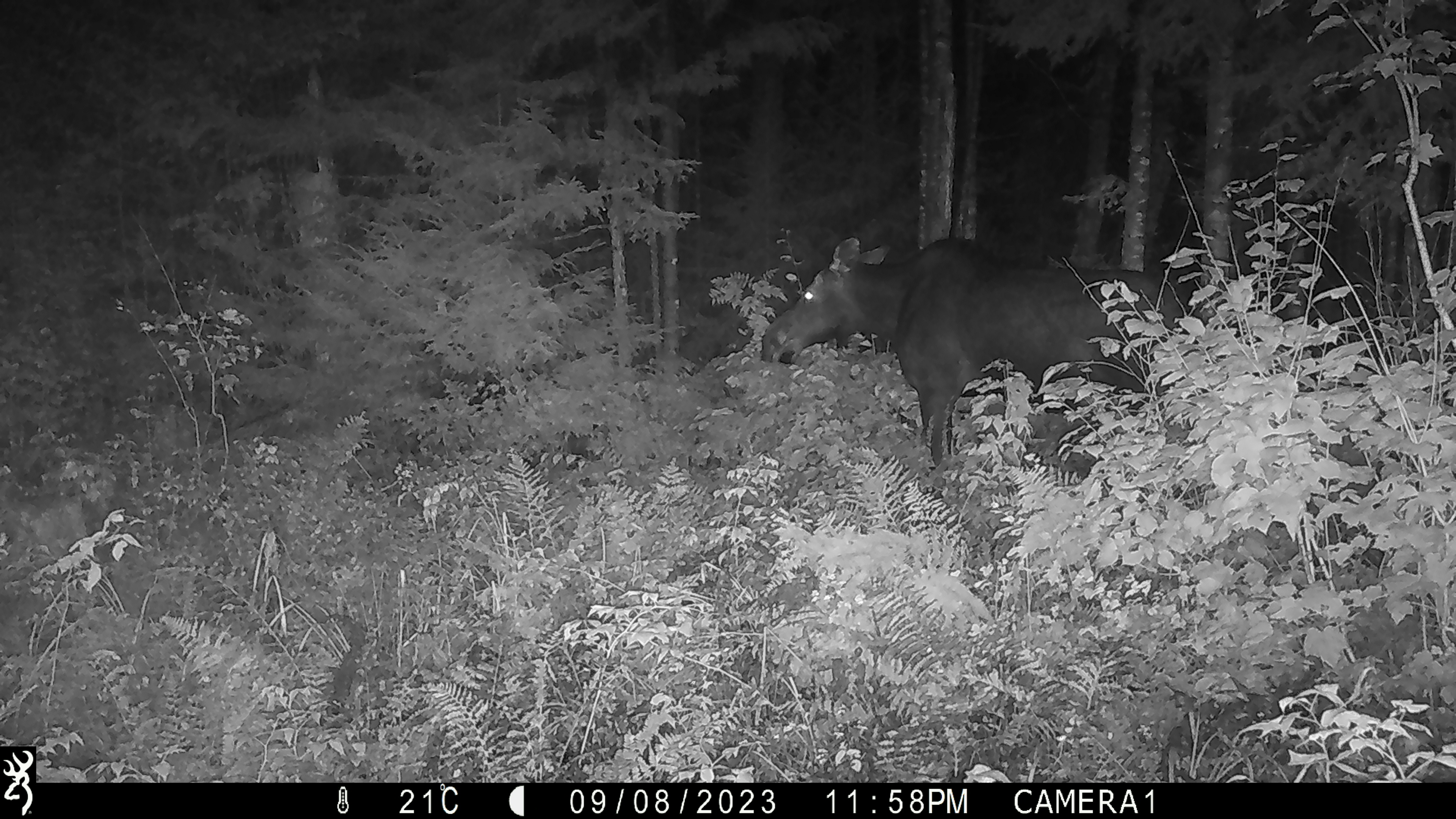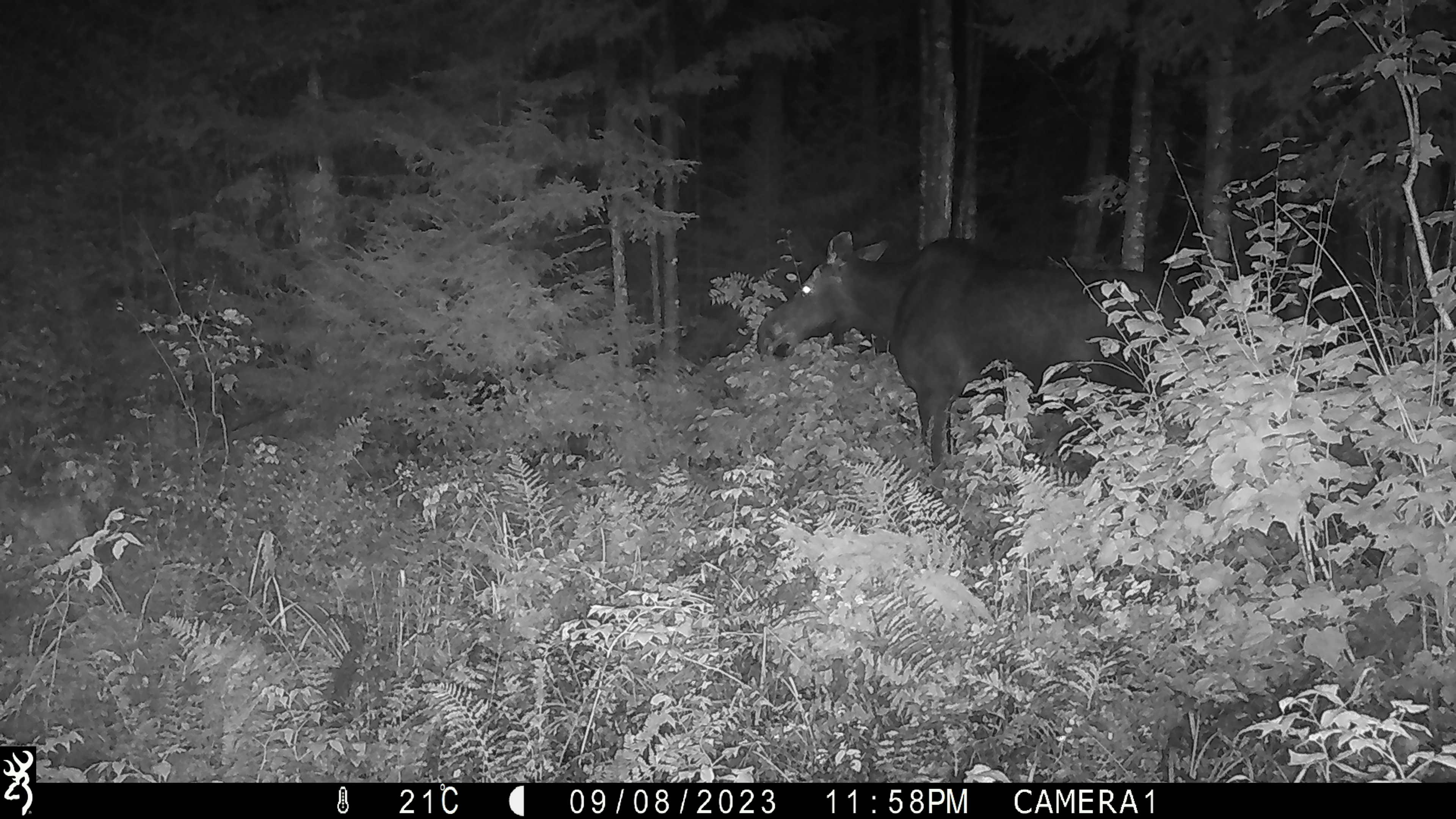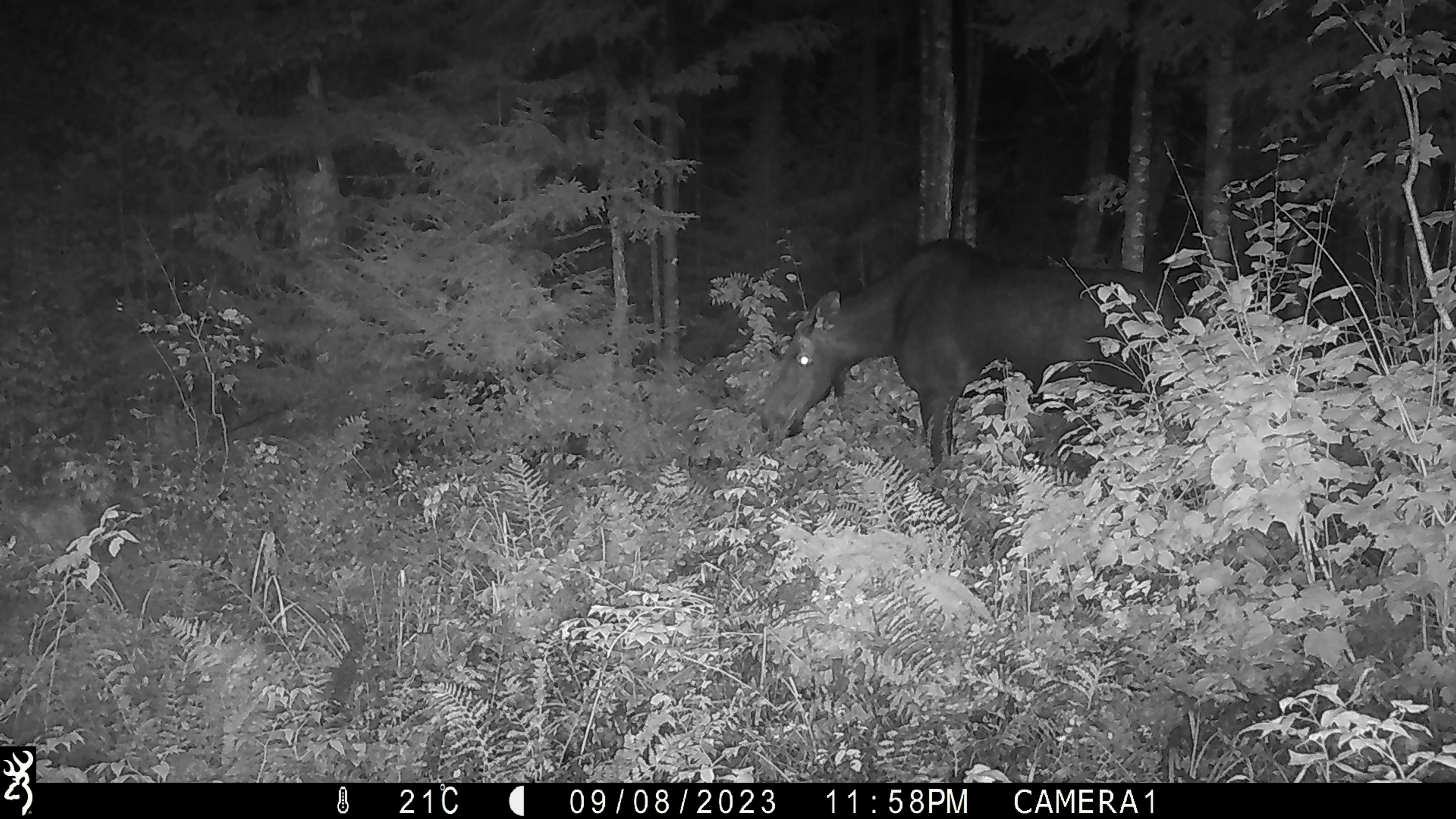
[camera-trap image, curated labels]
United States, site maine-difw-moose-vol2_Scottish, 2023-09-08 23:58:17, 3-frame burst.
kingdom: Animalia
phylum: Chordata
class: Mammalia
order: Artiodactyla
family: Cervidae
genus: Alces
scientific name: Alces alces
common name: moose